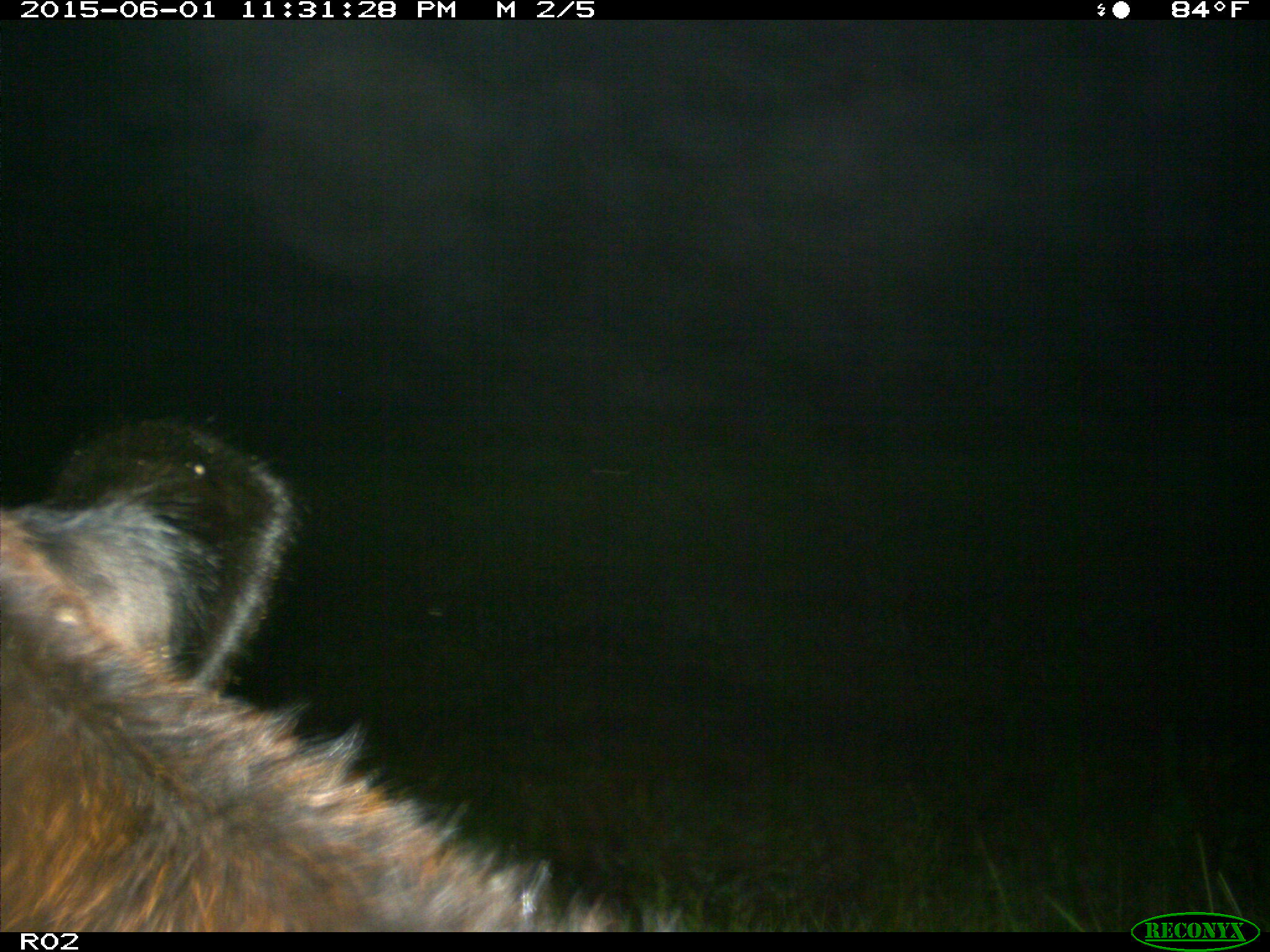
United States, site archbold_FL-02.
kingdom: Animalia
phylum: Chordata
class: Mammalia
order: Artiodactyla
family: Bovidae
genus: Bos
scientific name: Bos taurus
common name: domestic cow